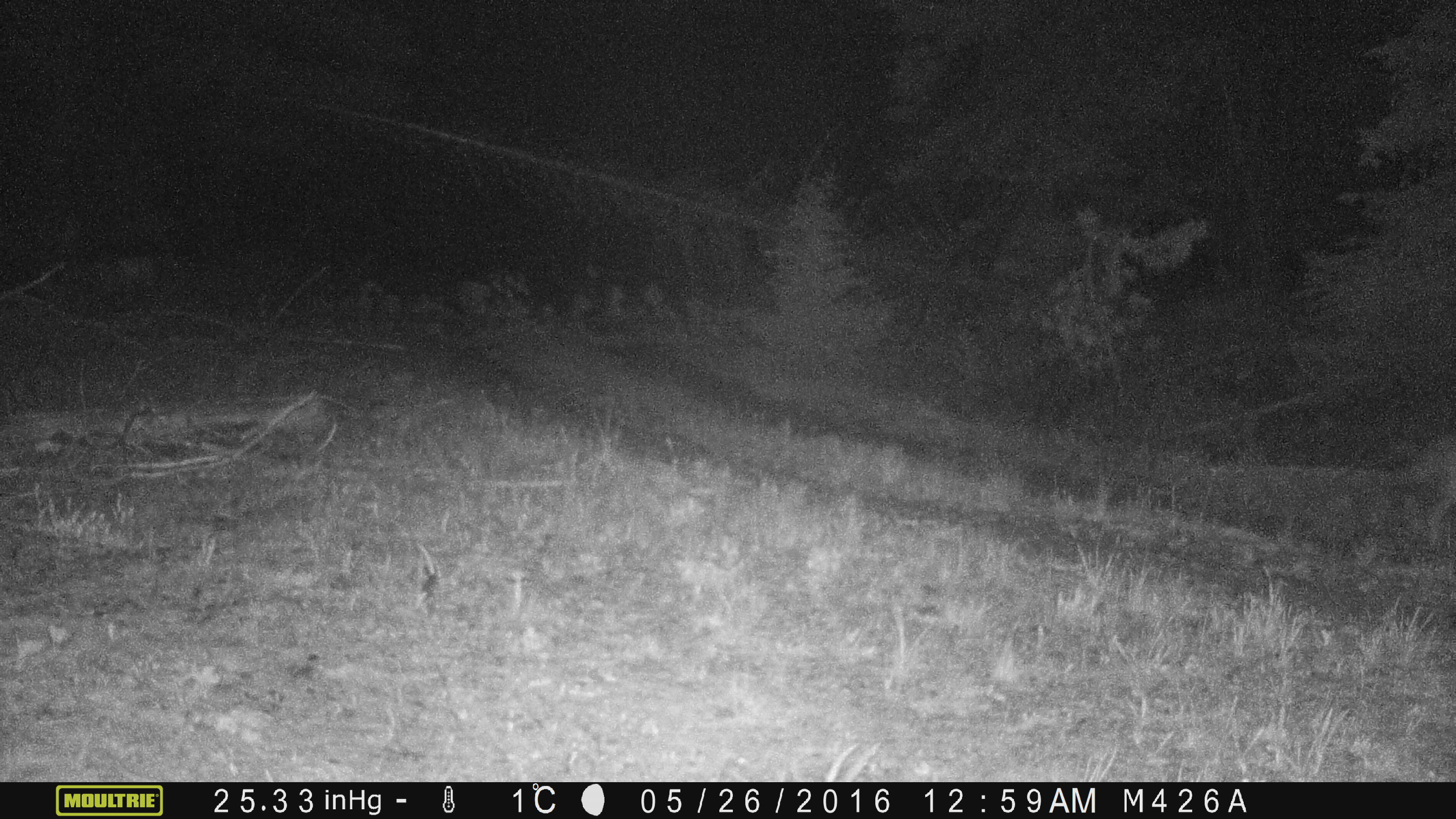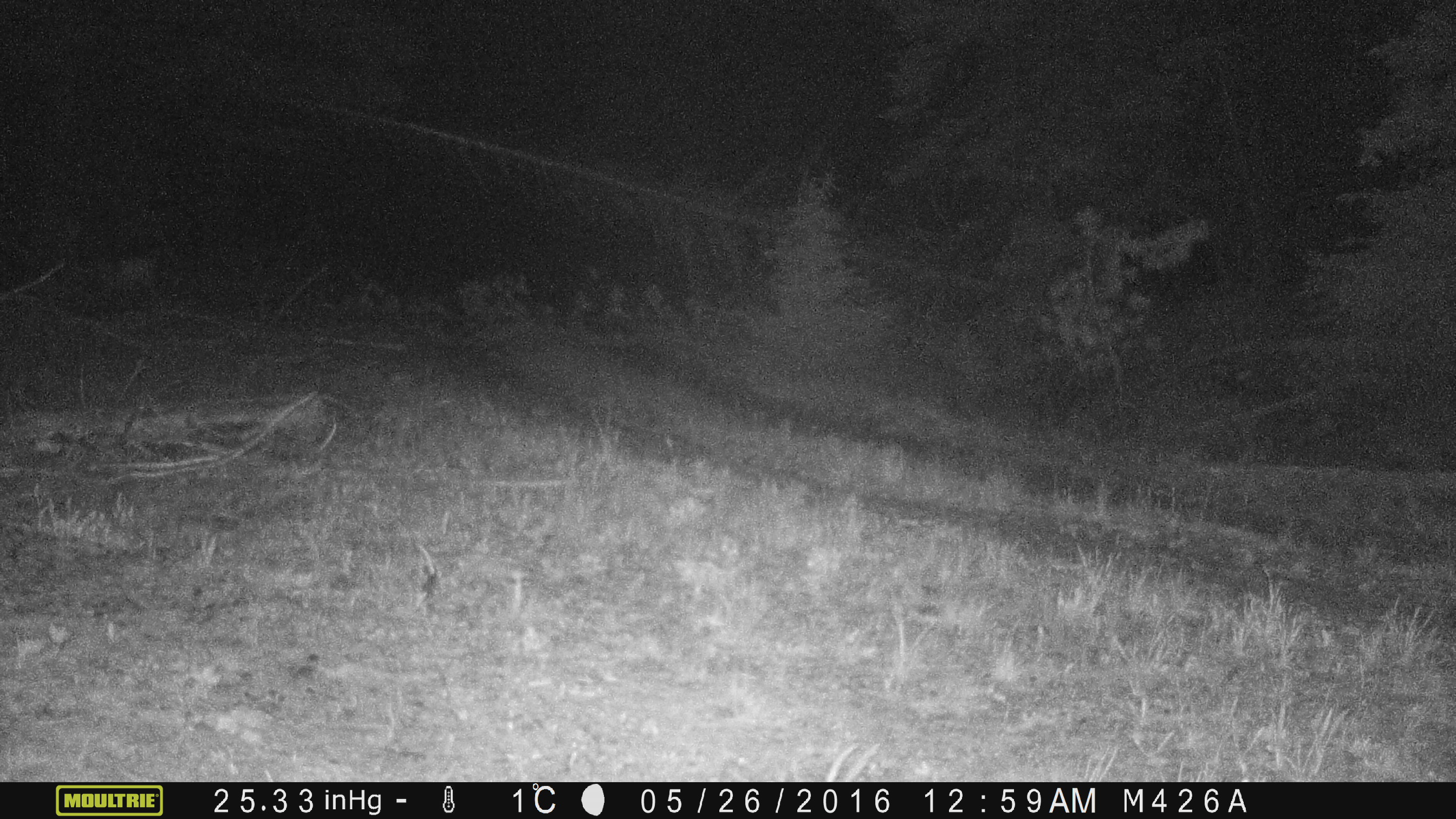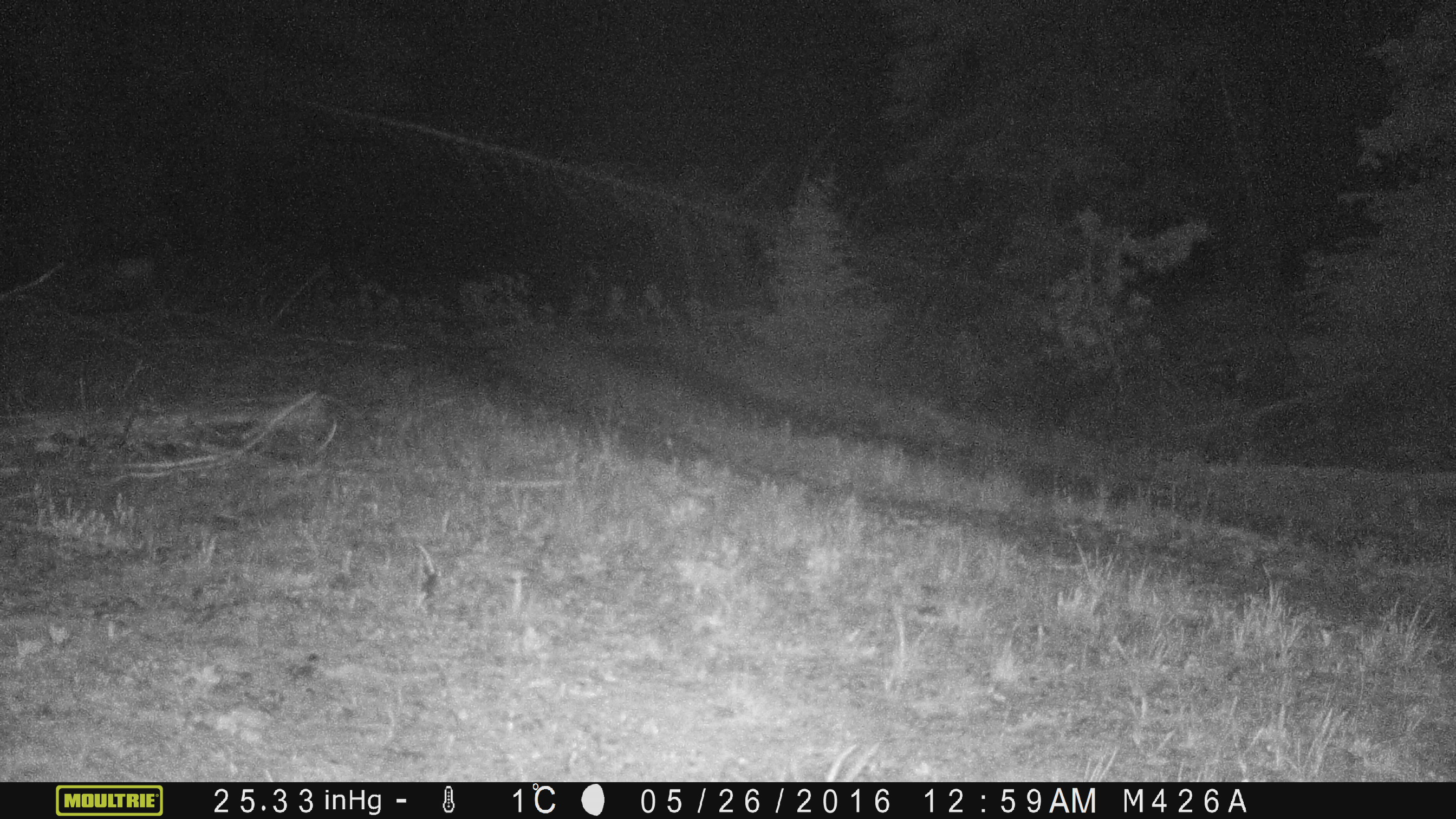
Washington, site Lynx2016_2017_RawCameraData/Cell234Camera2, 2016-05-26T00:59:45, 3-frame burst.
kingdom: Animalia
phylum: Chordata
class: Mammalia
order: Carnivora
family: Canidae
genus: Canis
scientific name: Canis latrans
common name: coyote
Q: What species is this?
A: Canis latrans (coyote).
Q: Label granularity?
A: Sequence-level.